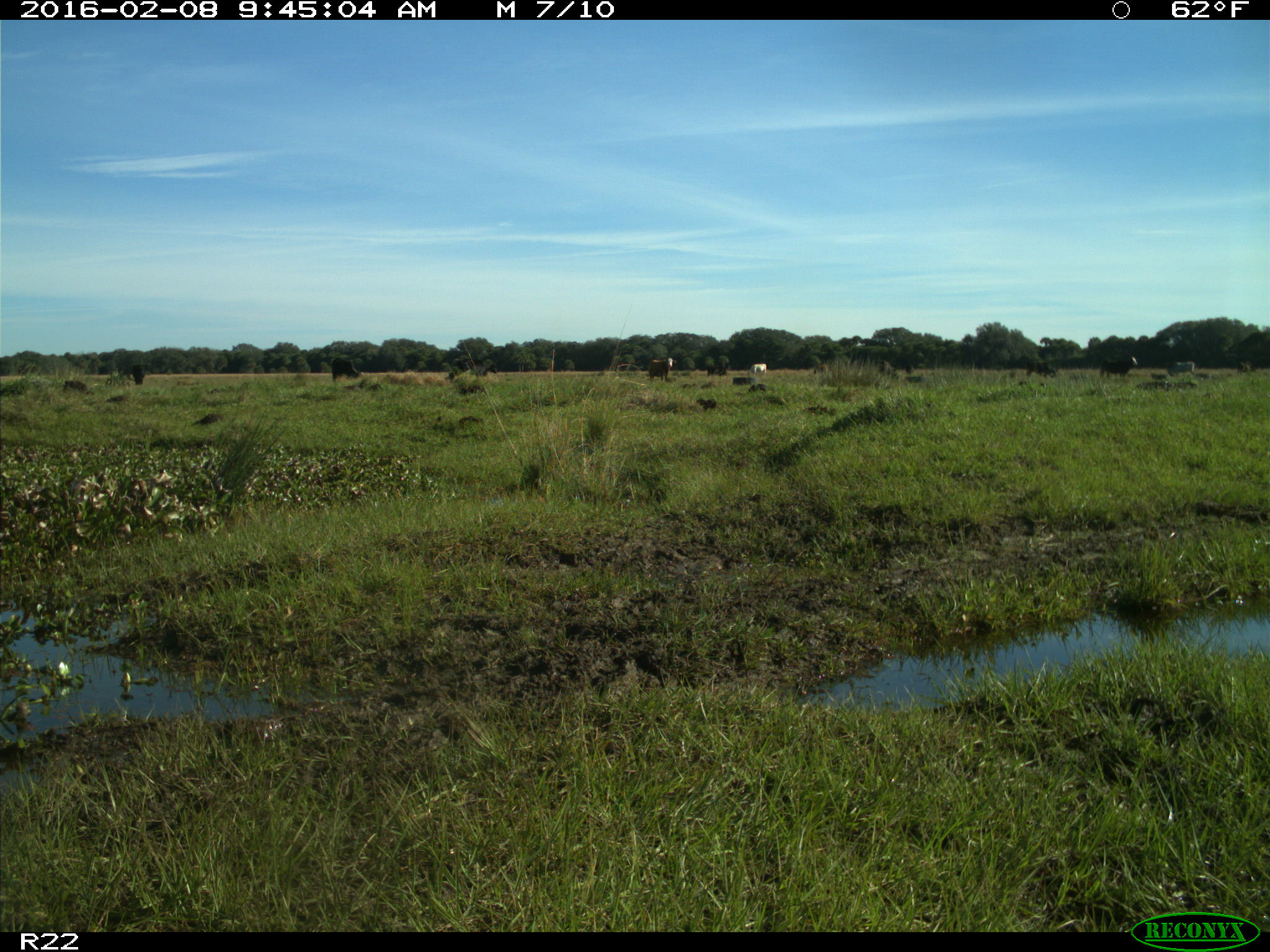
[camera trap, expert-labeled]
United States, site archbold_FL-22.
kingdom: Animalia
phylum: Chordata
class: Mammalia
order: Artiodactyla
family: Bovidae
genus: Bos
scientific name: Bos taurus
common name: domestic cow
Bos taurus (domestic cow).